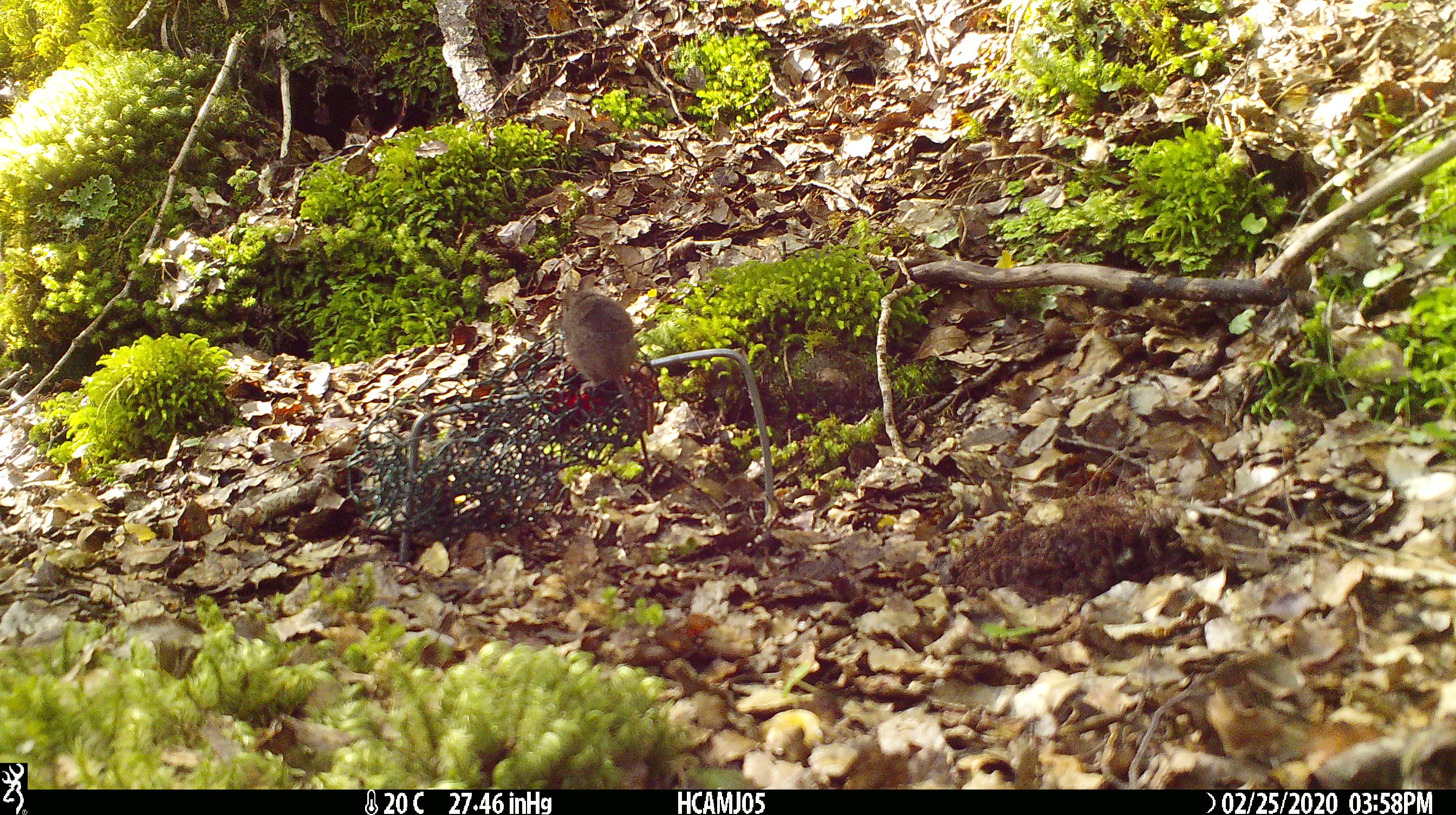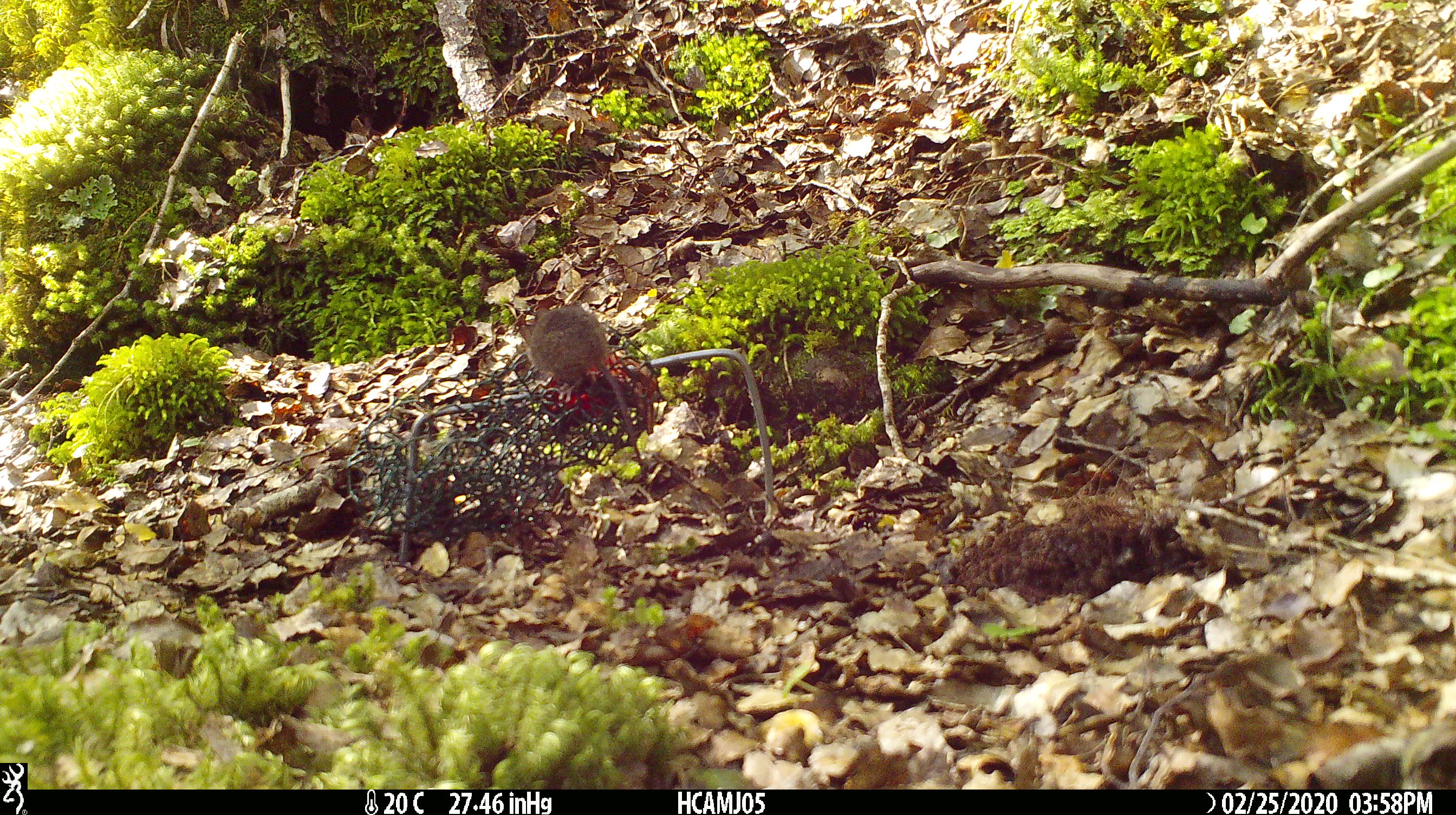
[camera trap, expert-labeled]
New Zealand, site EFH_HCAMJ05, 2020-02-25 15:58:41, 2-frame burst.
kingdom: Animalia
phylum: Chordata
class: Mammalia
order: Rodentia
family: Muridae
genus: Mus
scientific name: Mus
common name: mouse